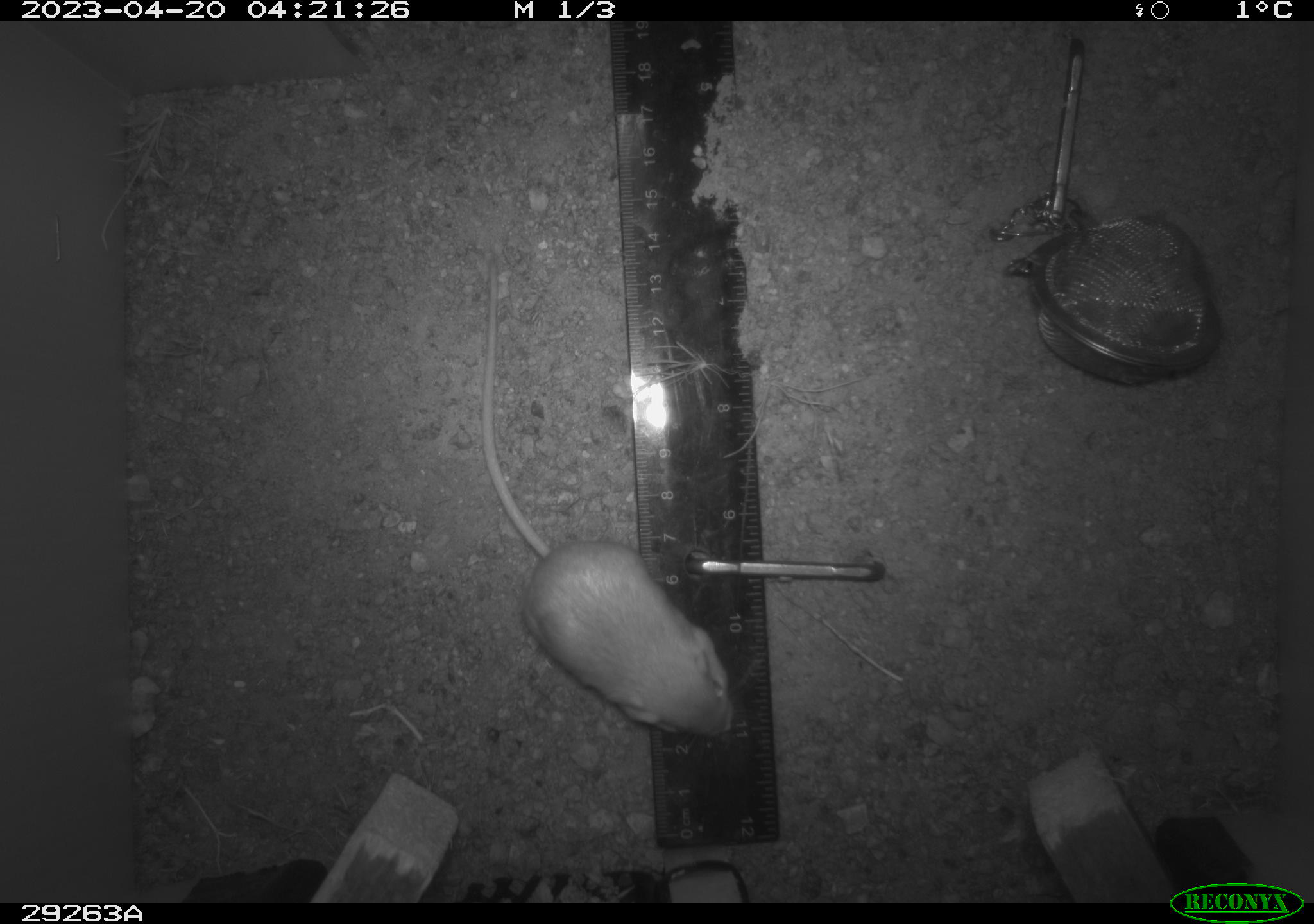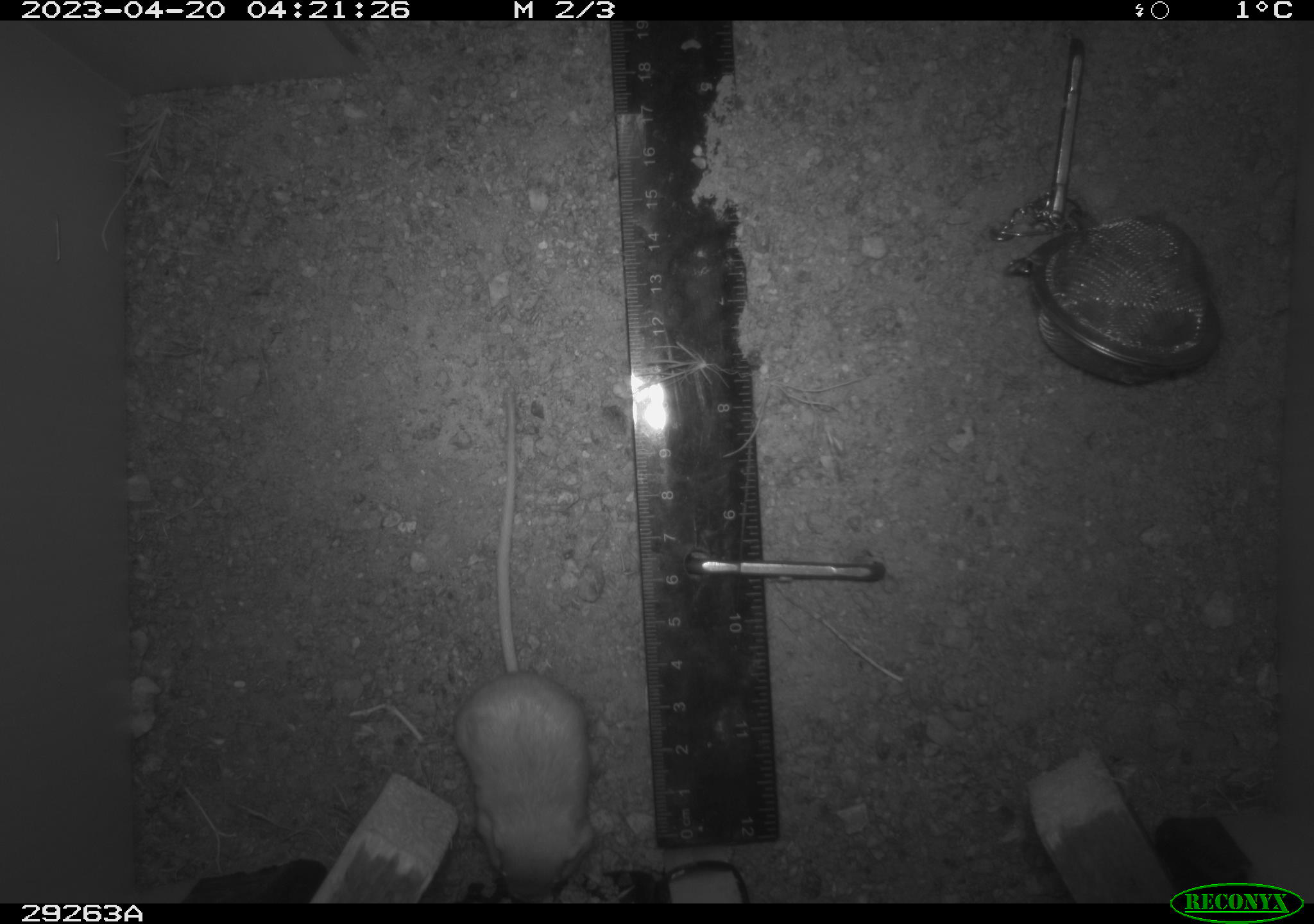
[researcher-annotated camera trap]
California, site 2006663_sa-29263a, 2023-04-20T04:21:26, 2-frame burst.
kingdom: Animalia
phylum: Chordata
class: Mammalia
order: Rodentia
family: Heteromyidae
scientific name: Heteromyidae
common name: kangaroo rats and pocket mice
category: heteromyidae family